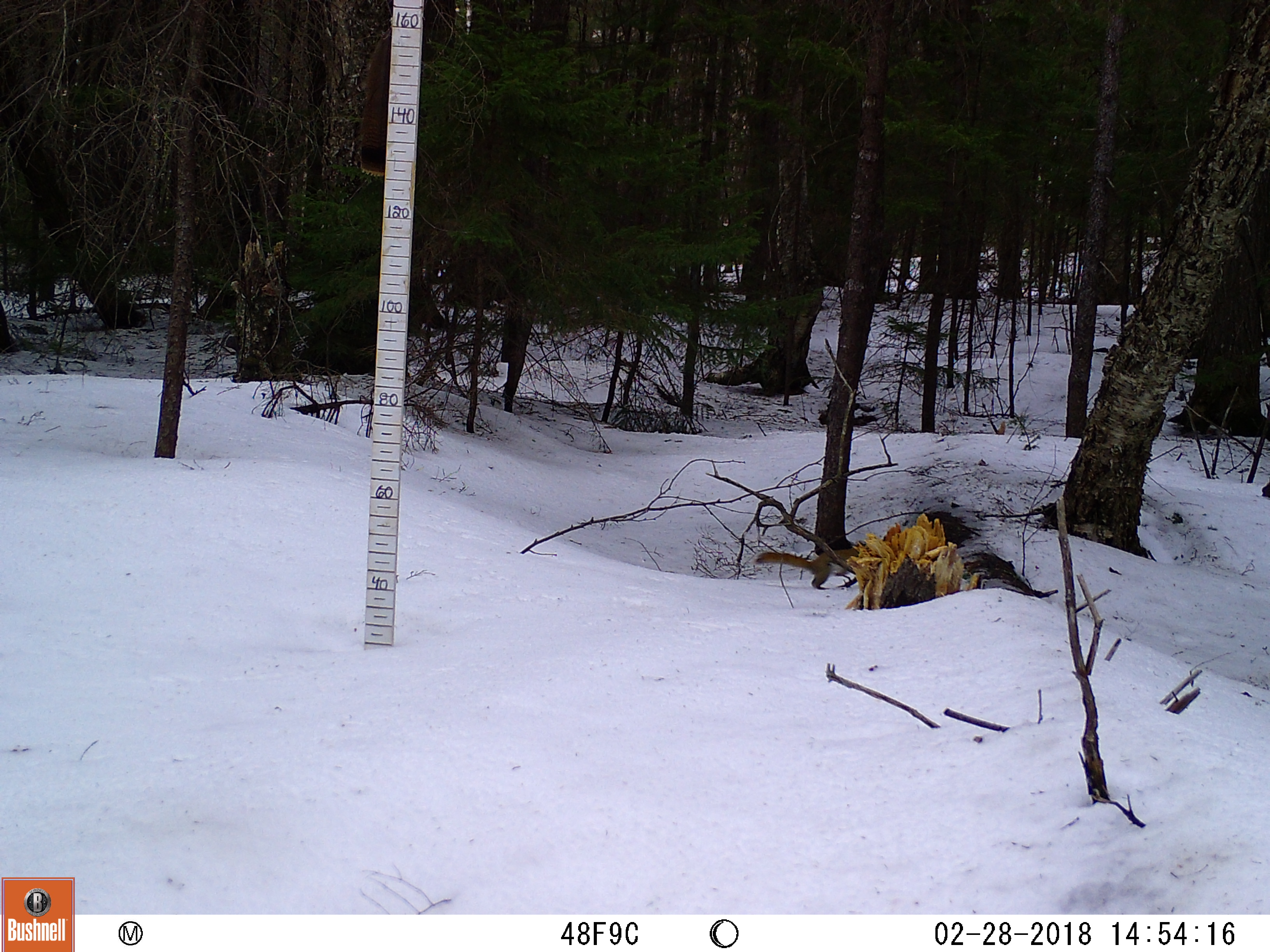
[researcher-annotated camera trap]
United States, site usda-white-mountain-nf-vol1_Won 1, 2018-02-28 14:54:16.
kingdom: Animalia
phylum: Chordata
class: Mammalia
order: Rodentia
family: Sciuridae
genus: Tamiasciurus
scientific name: Tamiasciurus hudsonicus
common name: red squirrel